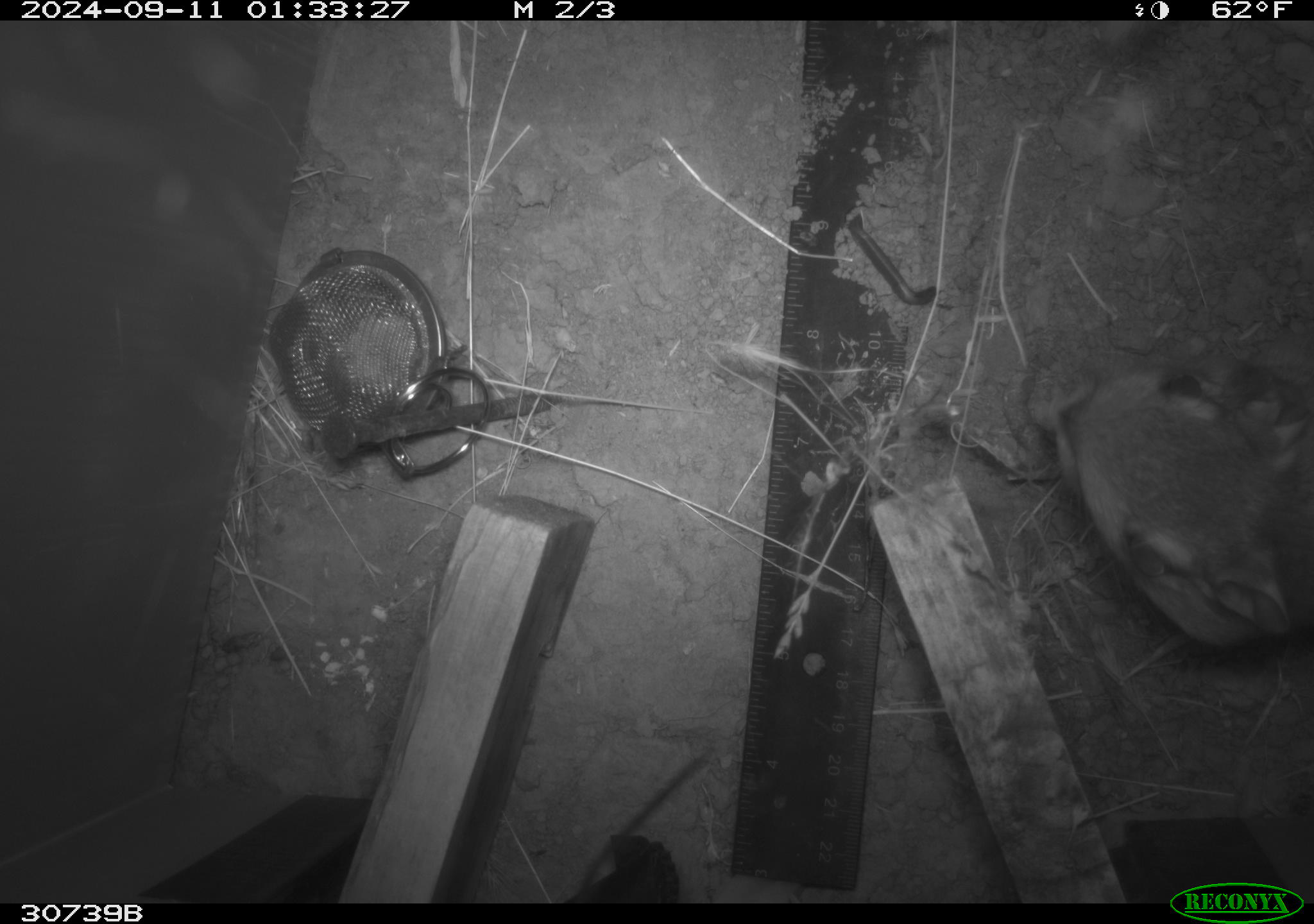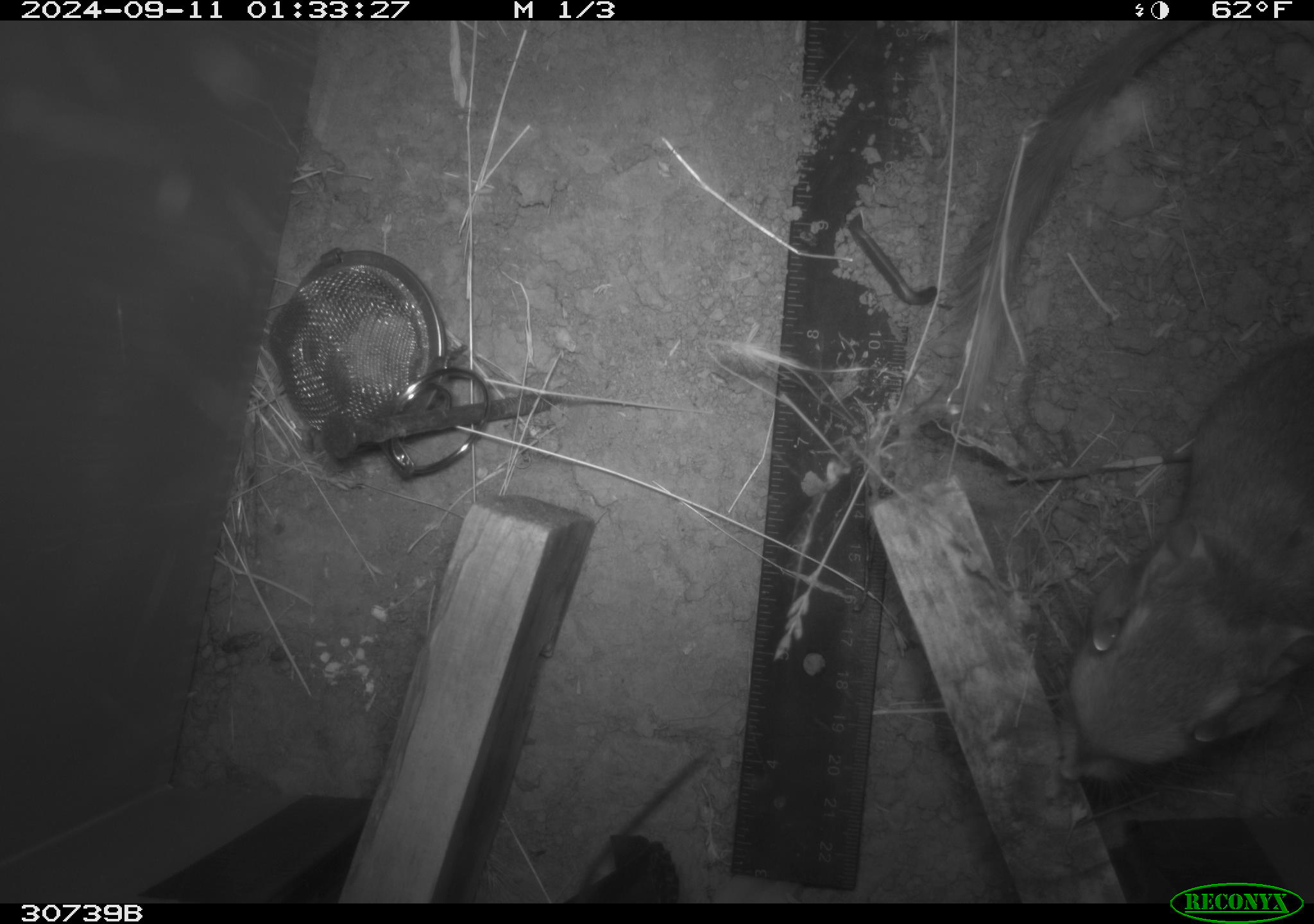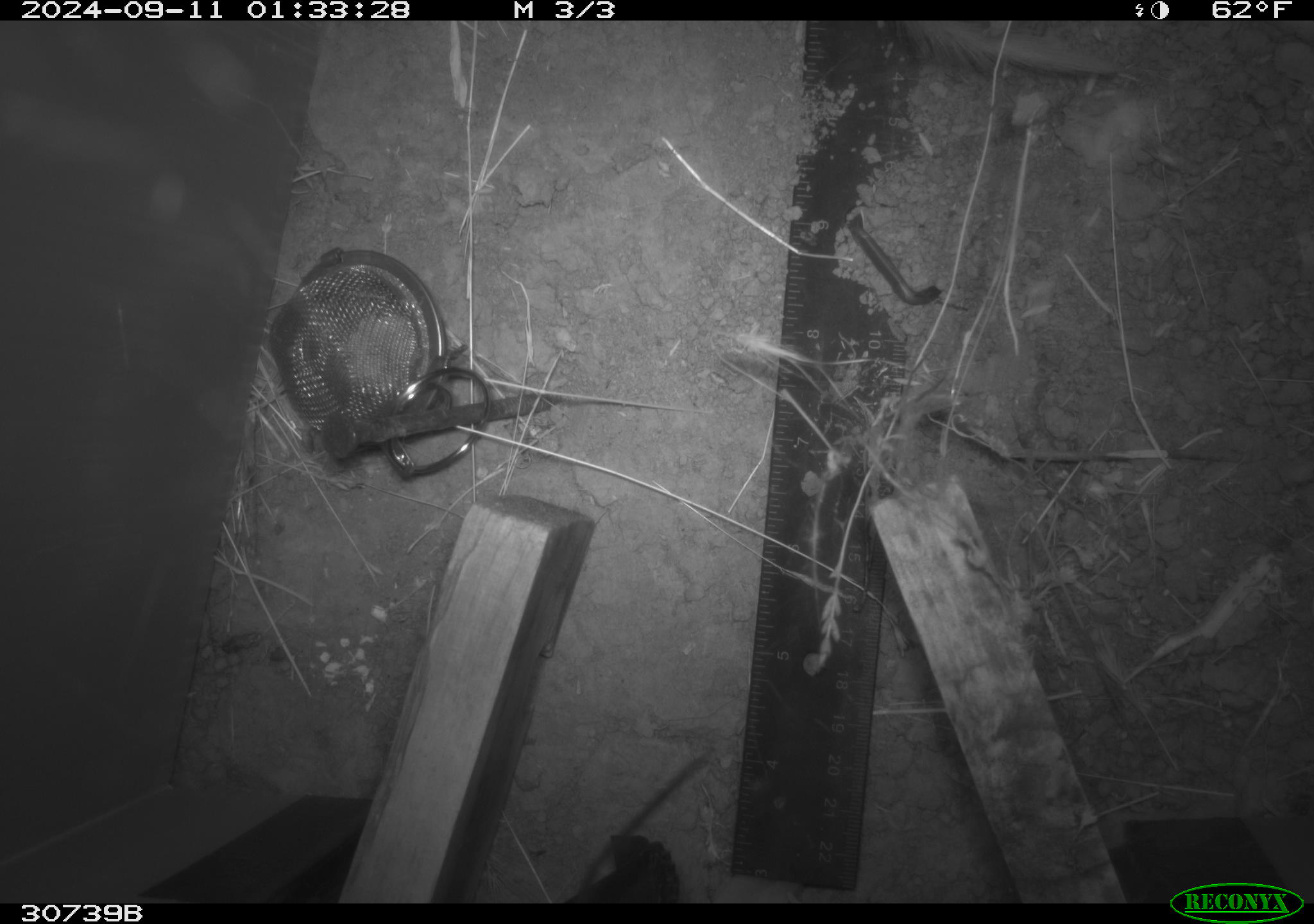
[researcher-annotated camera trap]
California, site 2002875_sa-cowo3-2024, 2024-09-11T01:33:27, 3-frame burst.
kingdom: Animalia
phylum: Chordata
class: Mammalia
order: Rodentia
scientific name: Rodentia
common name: rodent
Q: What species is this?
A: Rodent (Rodentia).